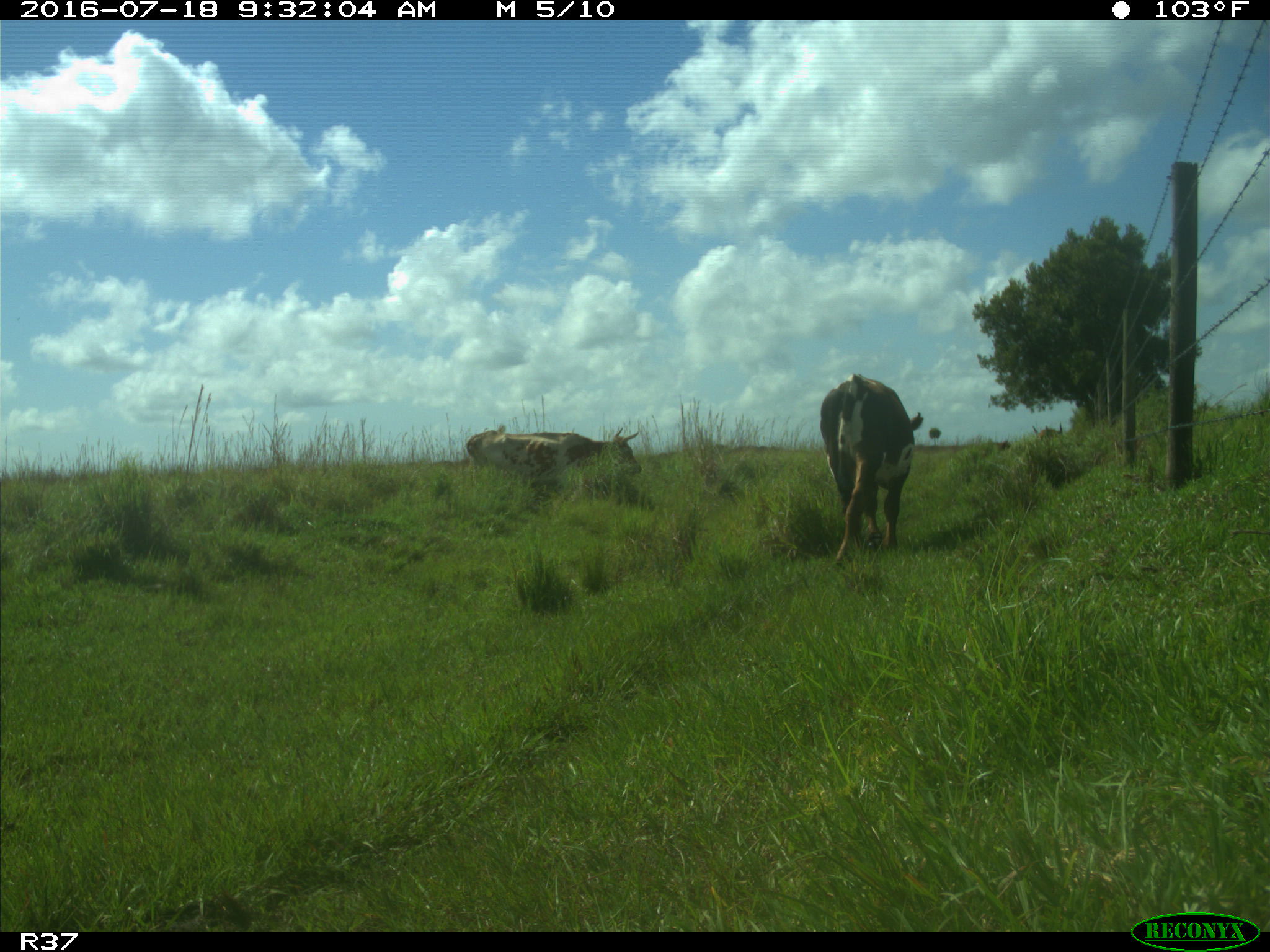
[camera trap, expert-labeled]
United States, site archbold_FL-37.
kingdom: Animalia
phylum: Chordata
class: Mammalia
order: Artiodactyla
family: Bovidae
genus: Bos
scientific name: Bos taurus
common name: domestic cow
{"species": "Bos taurus (domestic cow)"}